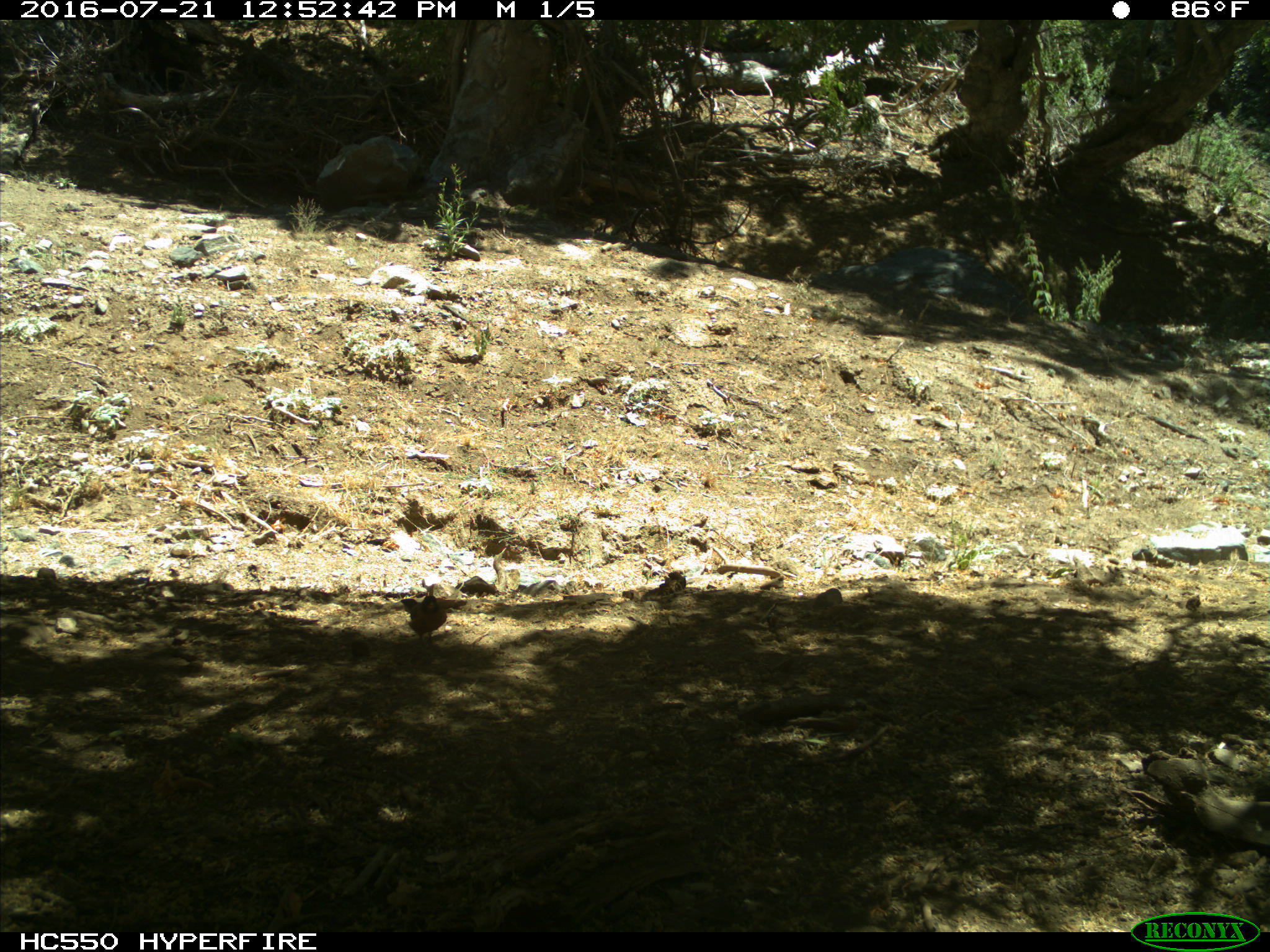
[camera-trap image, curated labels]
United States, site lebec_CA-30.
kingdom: Animalia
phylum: Chordata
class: Aves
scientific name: Aves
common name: birds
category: unidentified bird